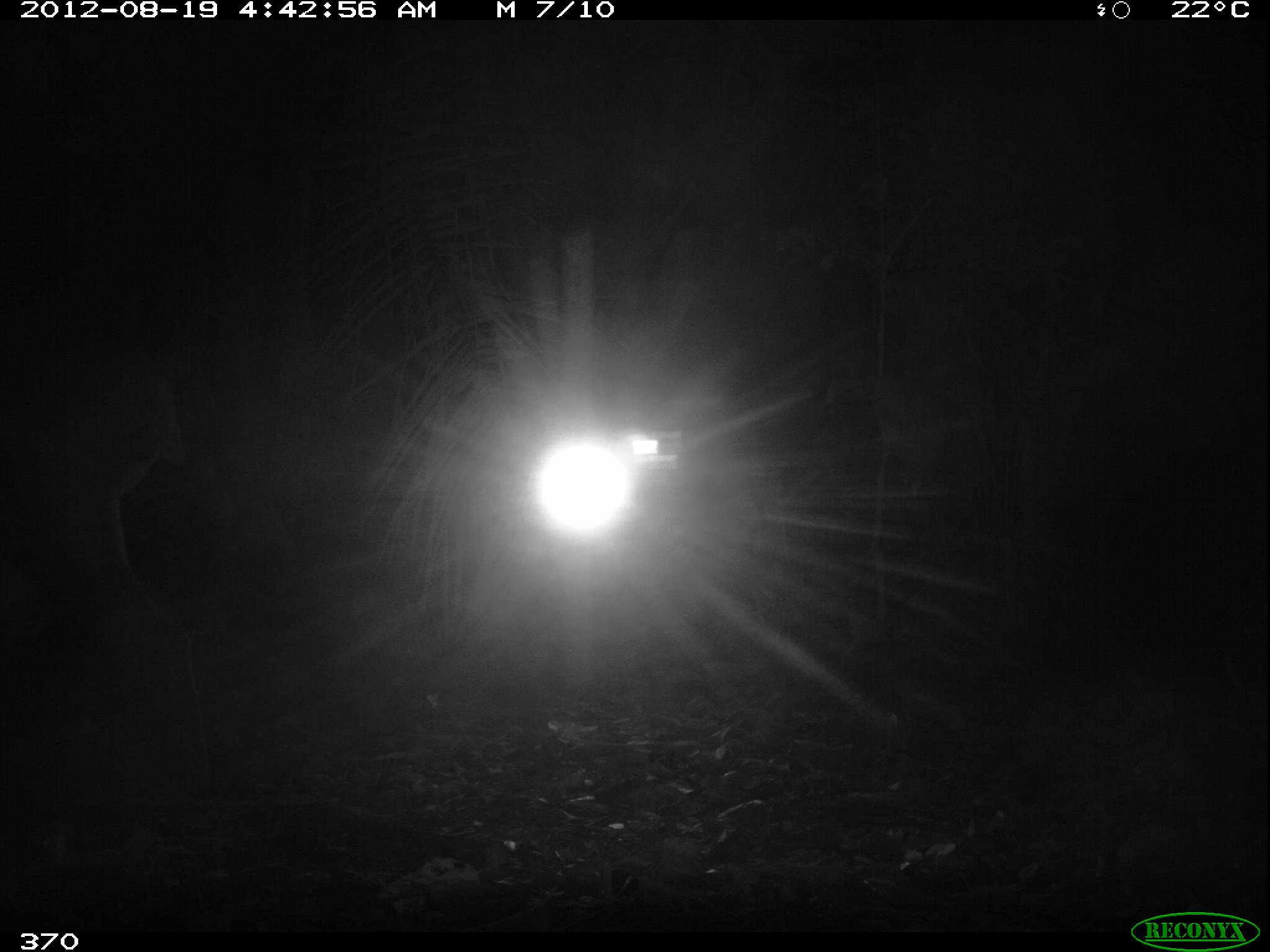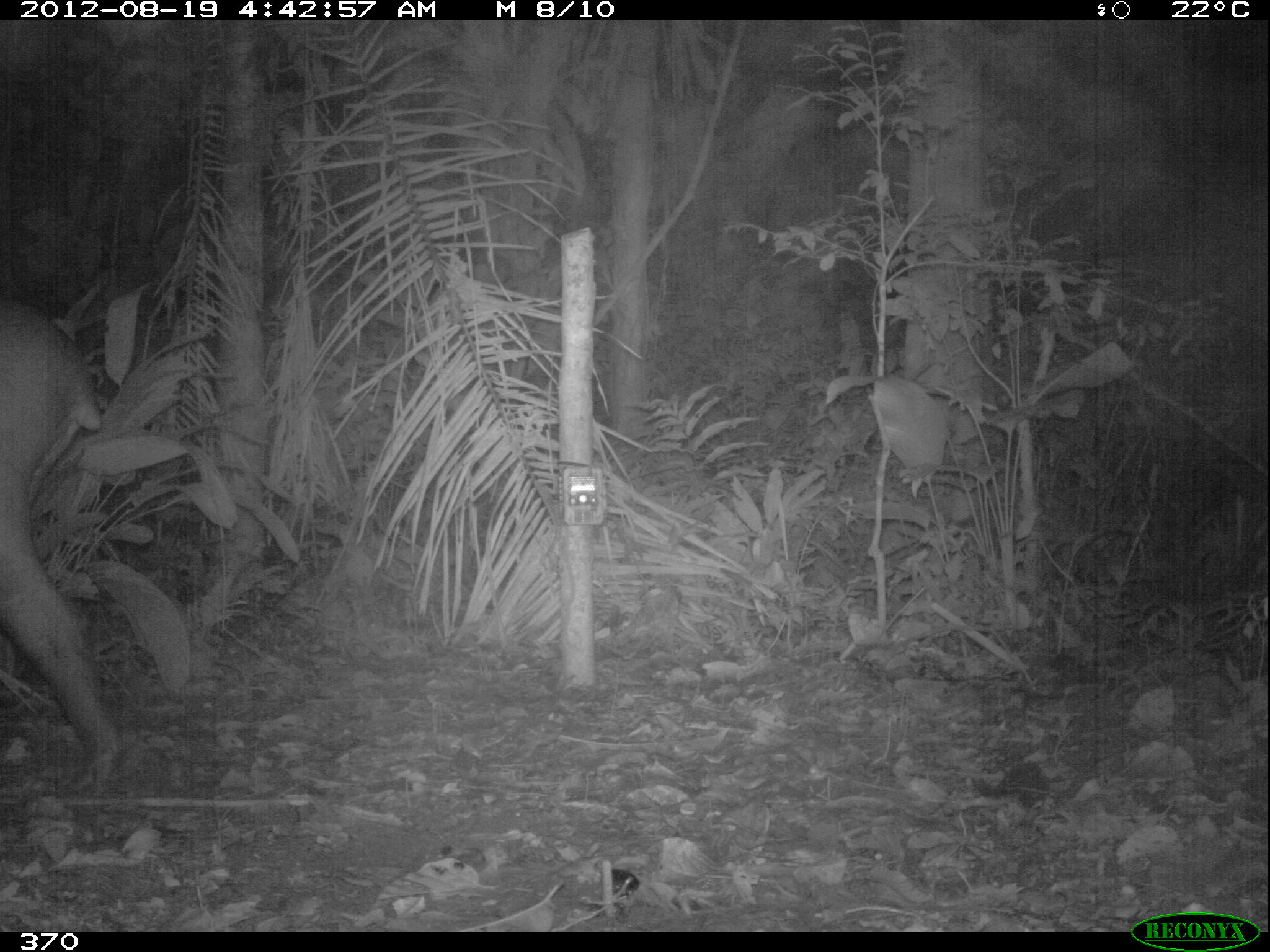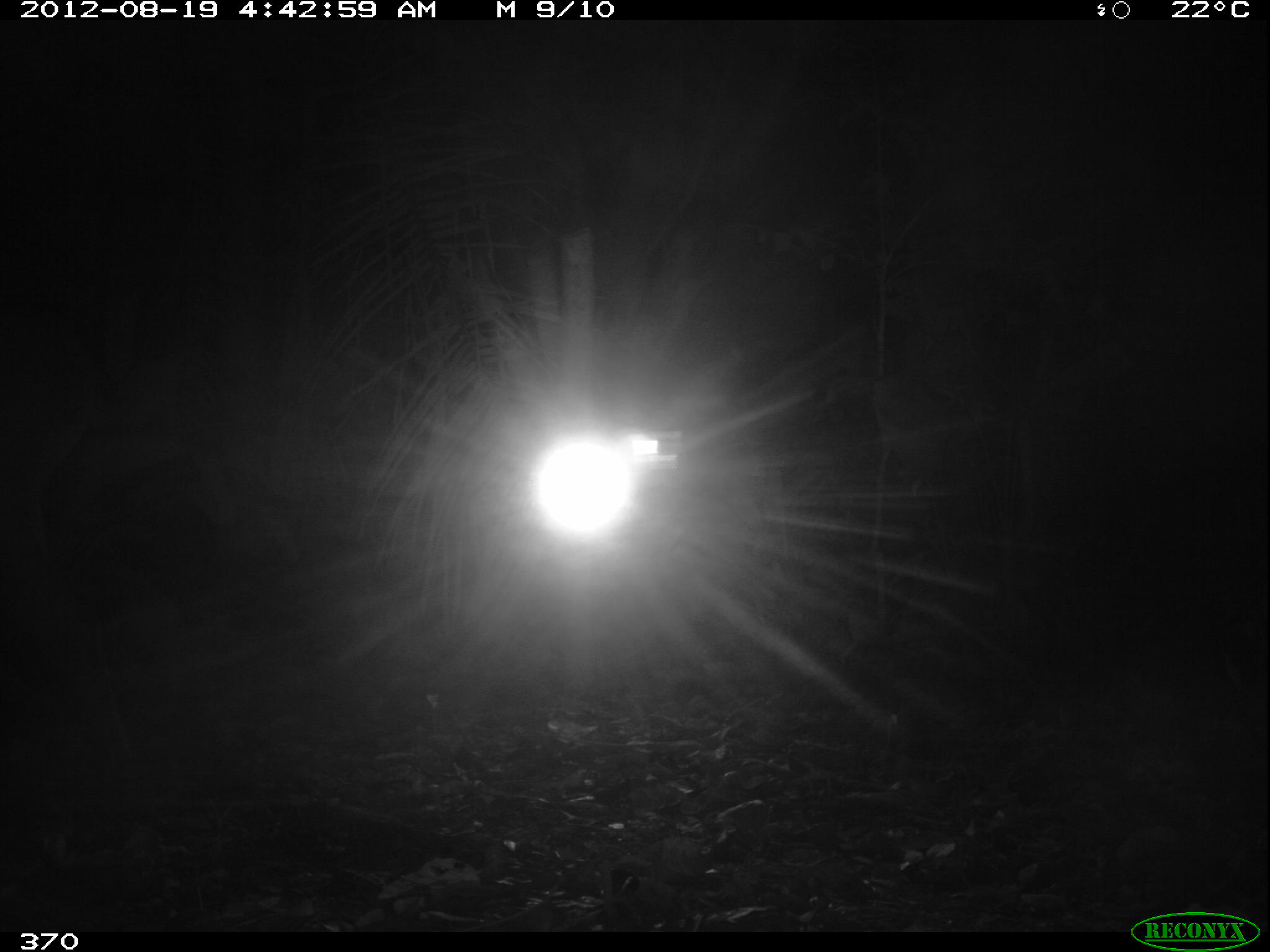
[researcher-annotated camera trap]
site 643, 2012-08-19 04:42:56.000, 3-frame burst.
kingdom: Animalia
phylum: Chordata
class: Mammalia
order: Perissodactyla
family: Tapiridae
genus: Tapirus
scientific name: Tapirus terrestris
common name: south american tapir